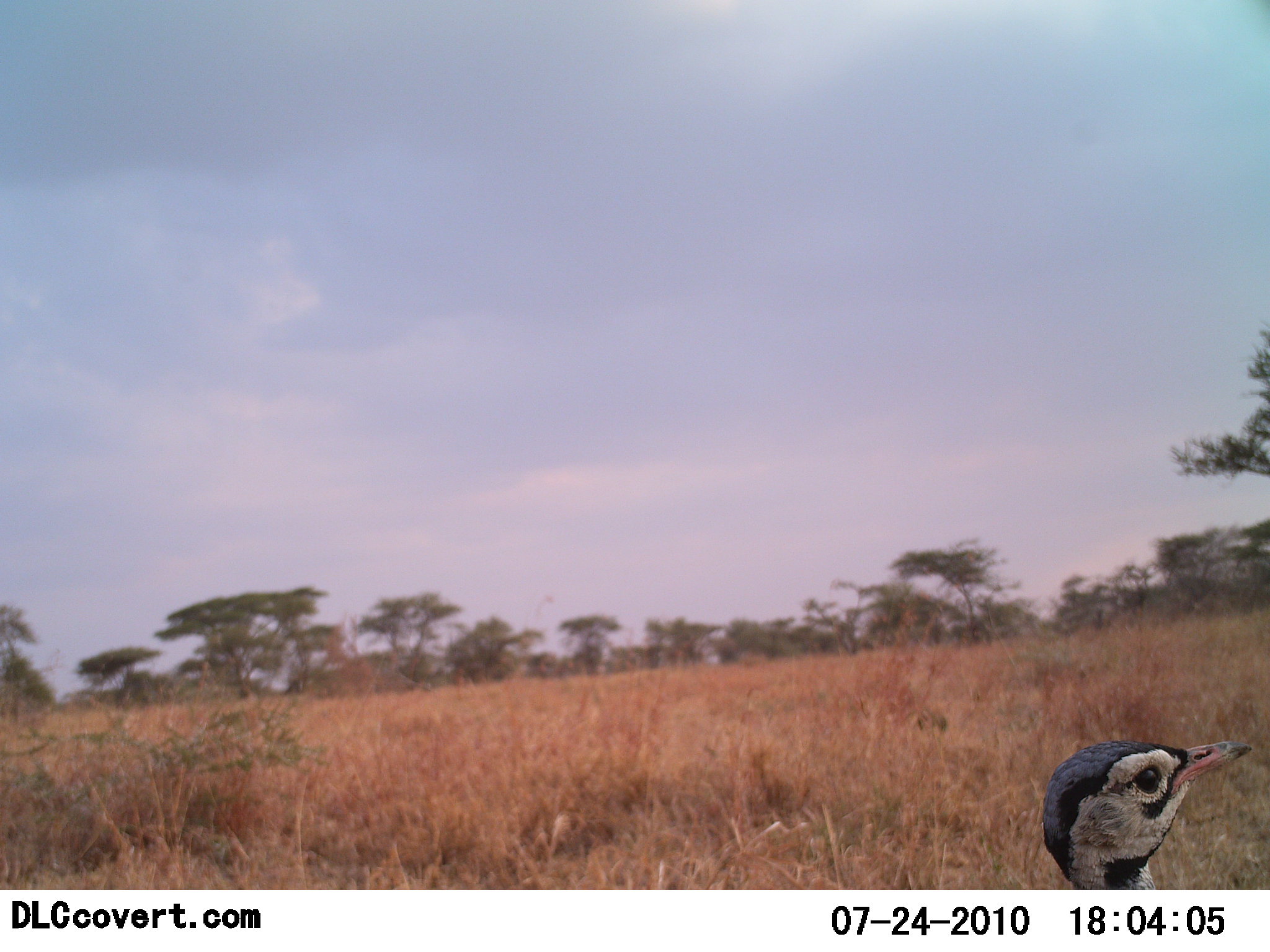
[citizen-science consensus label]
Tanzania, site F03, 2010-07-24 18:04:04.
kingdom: Animalia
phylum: Chordata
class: Aves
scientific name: Aves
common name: bird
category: otherbird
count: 1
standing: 93%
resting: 0%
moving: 7%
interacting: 0%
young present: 0%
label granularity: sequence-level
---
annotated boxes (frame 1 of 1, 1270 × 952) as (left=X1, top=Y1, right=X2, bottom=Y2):
animal: (left=1041, top=738, right=1258, bottom=890)